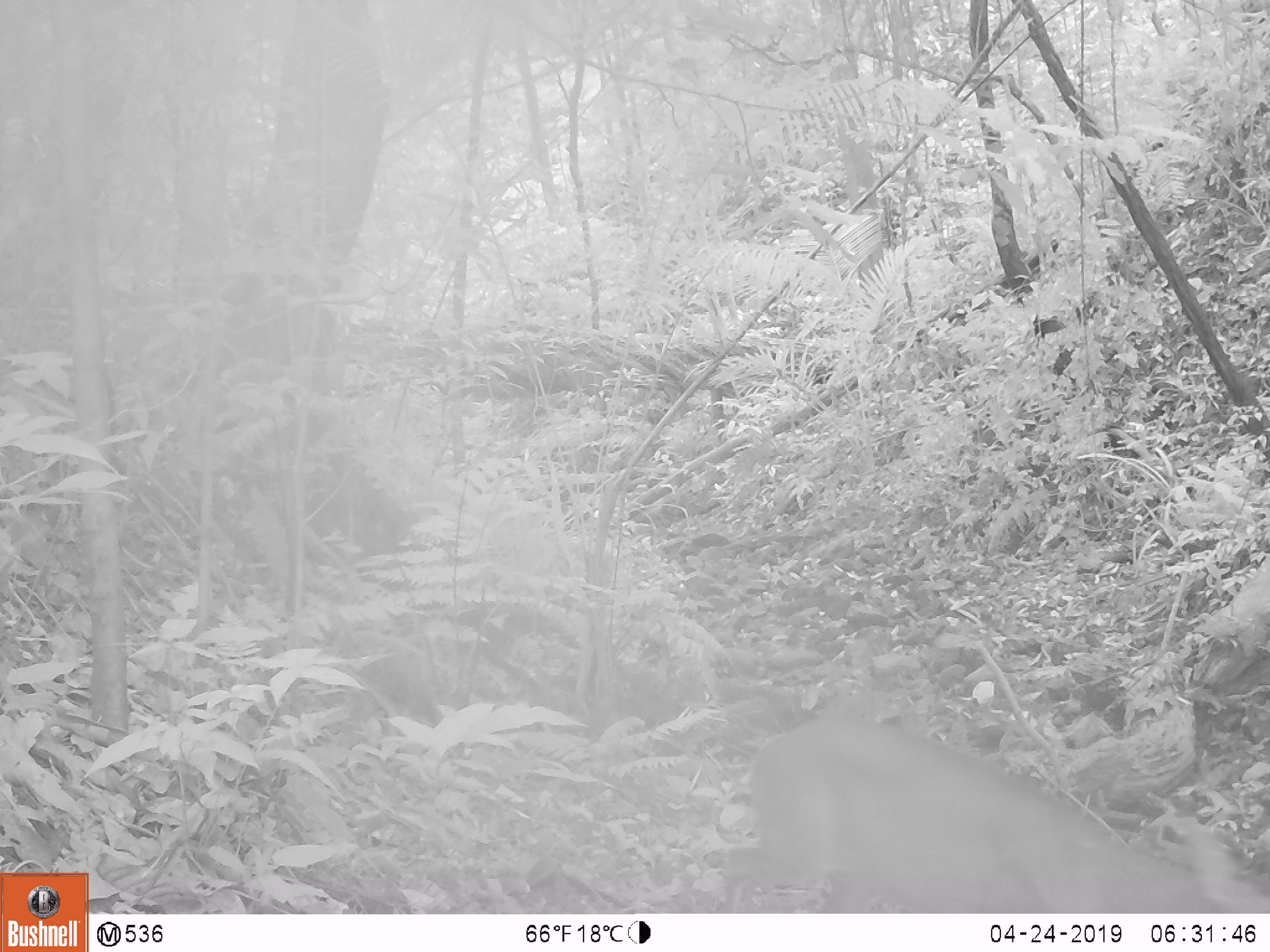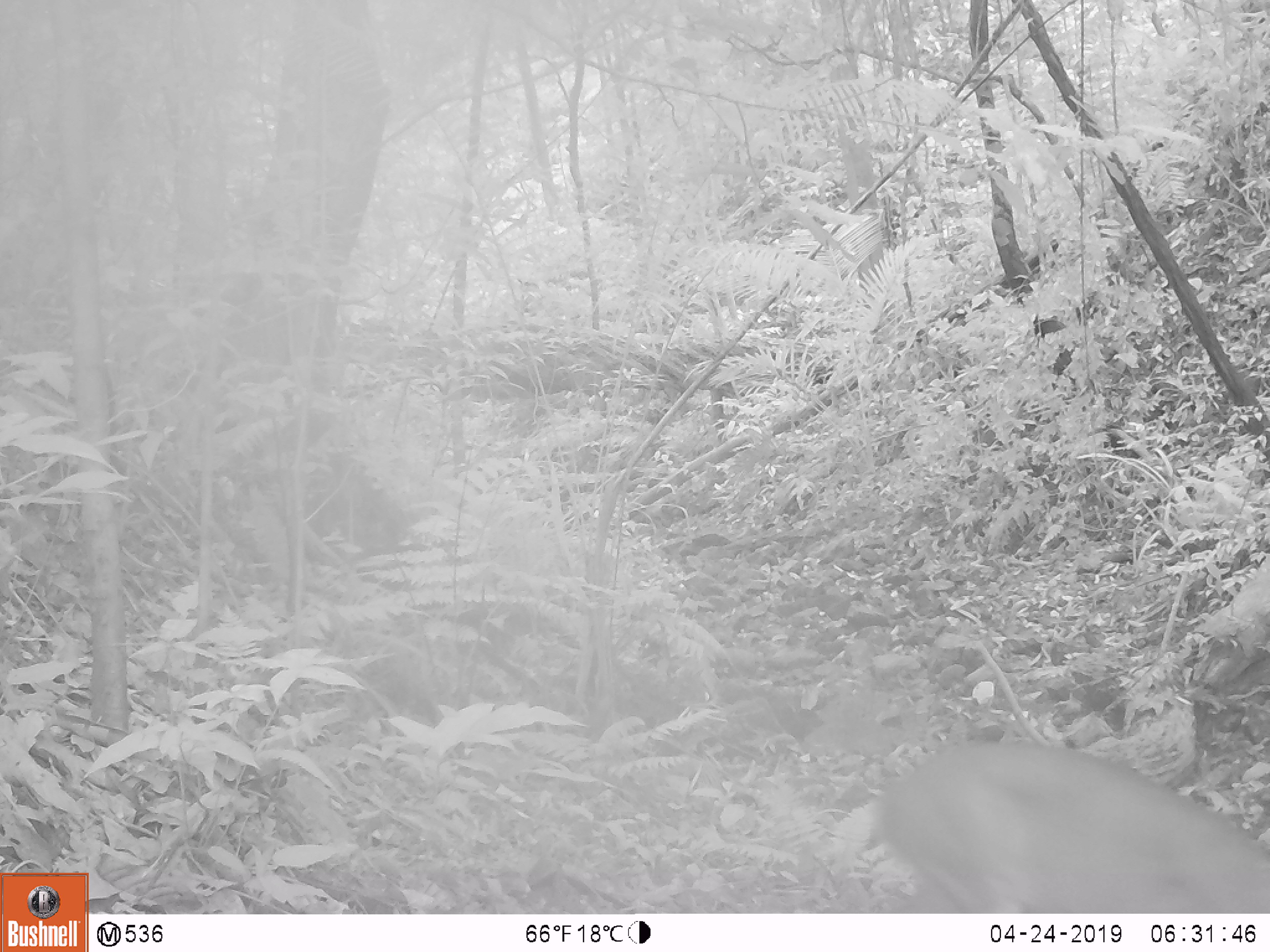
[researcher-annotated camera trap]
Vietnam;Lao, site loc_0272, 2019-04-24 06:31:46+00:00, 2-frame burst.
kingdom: Animalia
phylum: Chordata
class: Mammalia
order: Artiodactyla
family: Cervidae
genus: Muntiacus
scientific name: Muntiacus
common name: muntjacs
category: unidentified muntjac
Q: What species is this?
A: Unidentified muntjac (muntjacs) (Muntiacus).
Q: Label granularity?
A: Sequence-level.